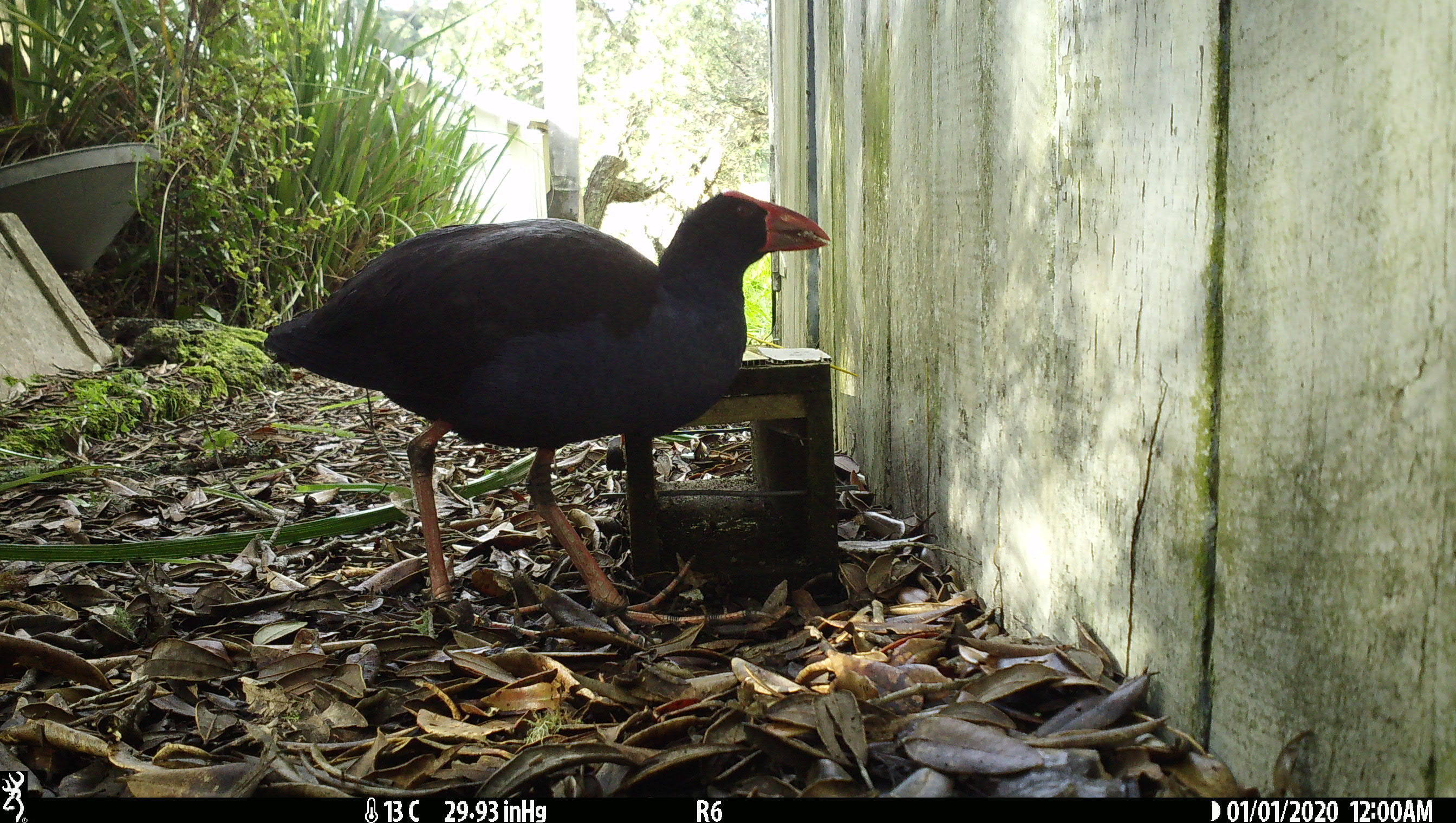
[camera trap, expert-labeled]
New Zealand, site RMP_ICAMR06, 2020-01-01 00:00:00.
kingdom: Animalia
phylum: Chordata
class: Aves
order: Gruiformes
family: Rallidae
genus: Porphyrio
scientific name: Porphyrio melanotus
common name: australasian swamphen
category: pukeko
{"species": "pukeko (australasian swamphen) (Porphyrio melanotus)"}